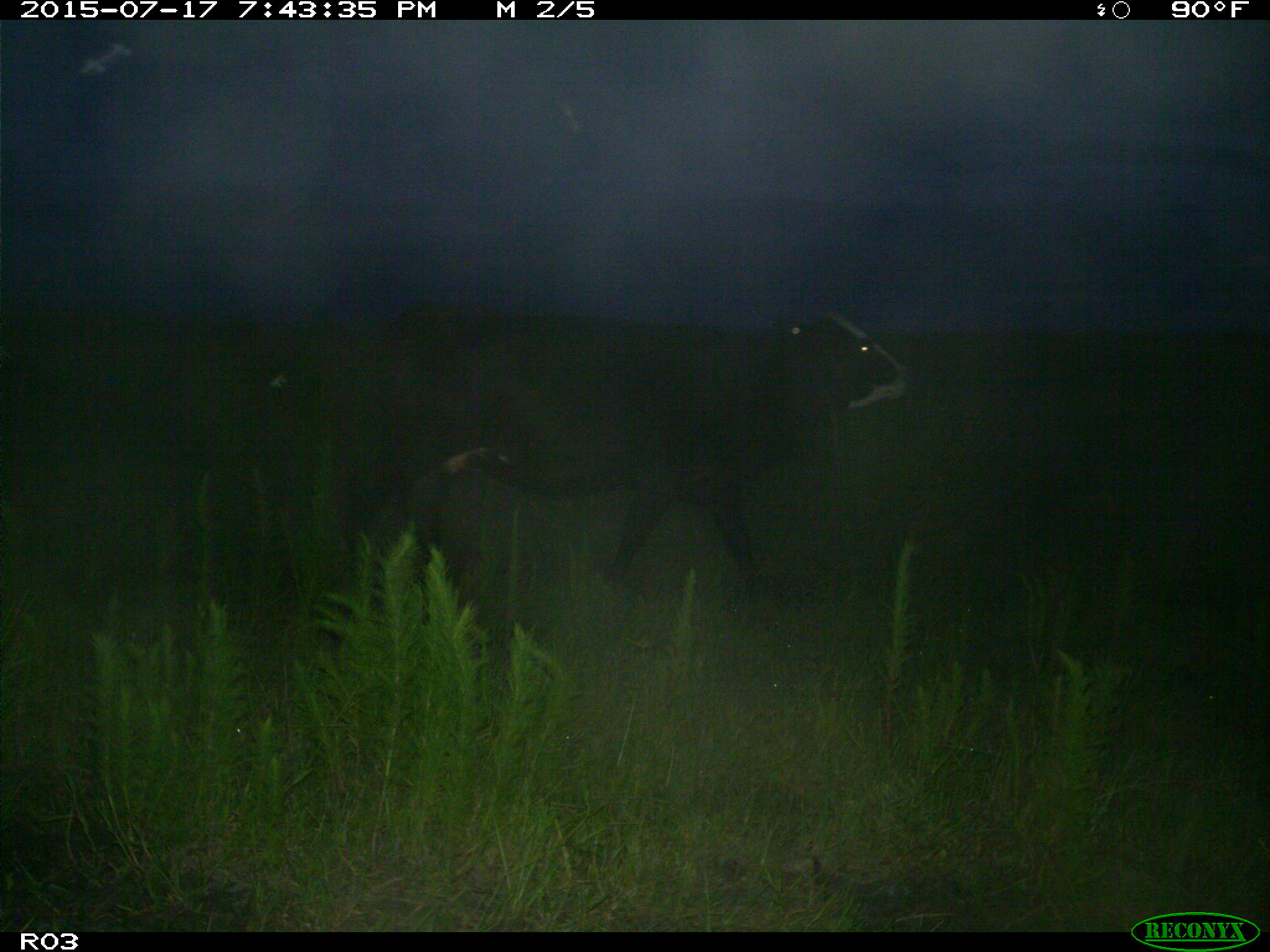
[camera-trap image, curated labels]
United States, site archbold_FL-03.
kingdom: Animalia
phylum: Chordata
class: Mammalia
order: Artiodactyla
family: Bovidae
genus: Bos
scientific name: Bos taurus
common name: domestic cow